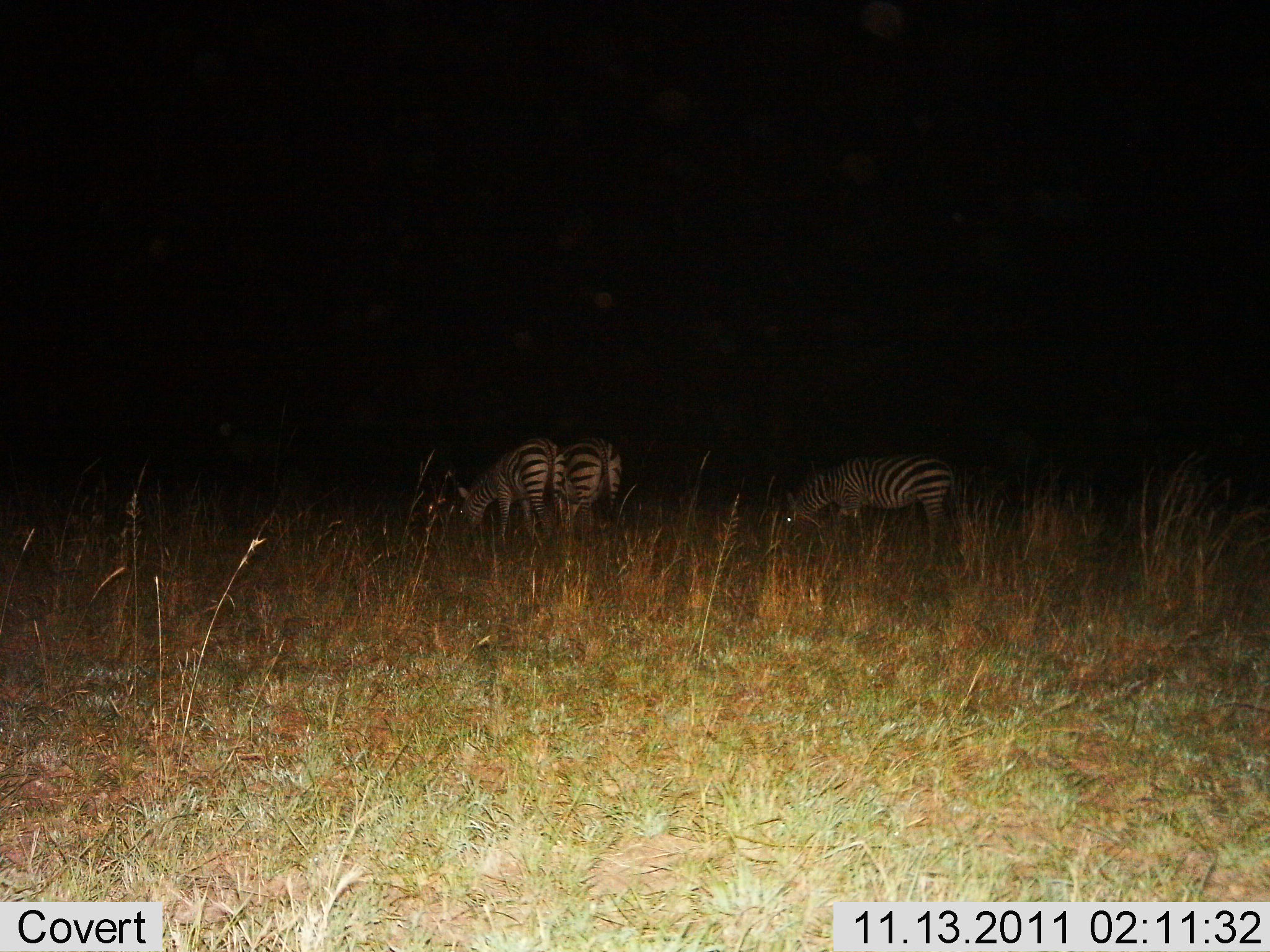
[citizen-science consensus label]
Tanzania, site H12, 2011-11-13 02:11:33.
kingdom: Animalia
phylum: Chordata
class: Mammalia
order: Perissodactyla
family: Equidae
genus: Equus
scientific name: Equus quagga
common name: plains zebra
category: zebra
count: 3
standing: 20%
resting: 0%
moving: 0%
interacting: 0%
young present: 0%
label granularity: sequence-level